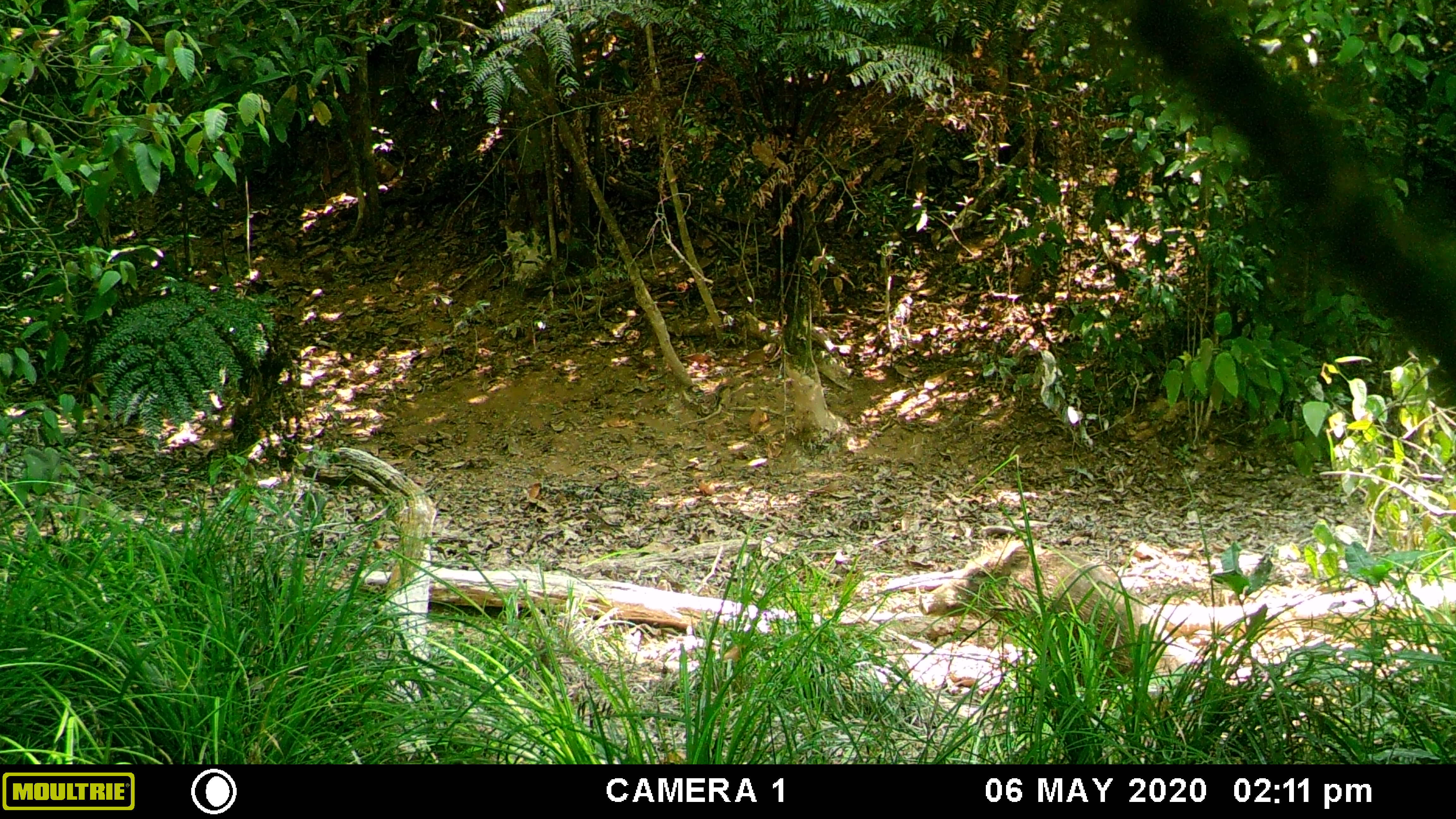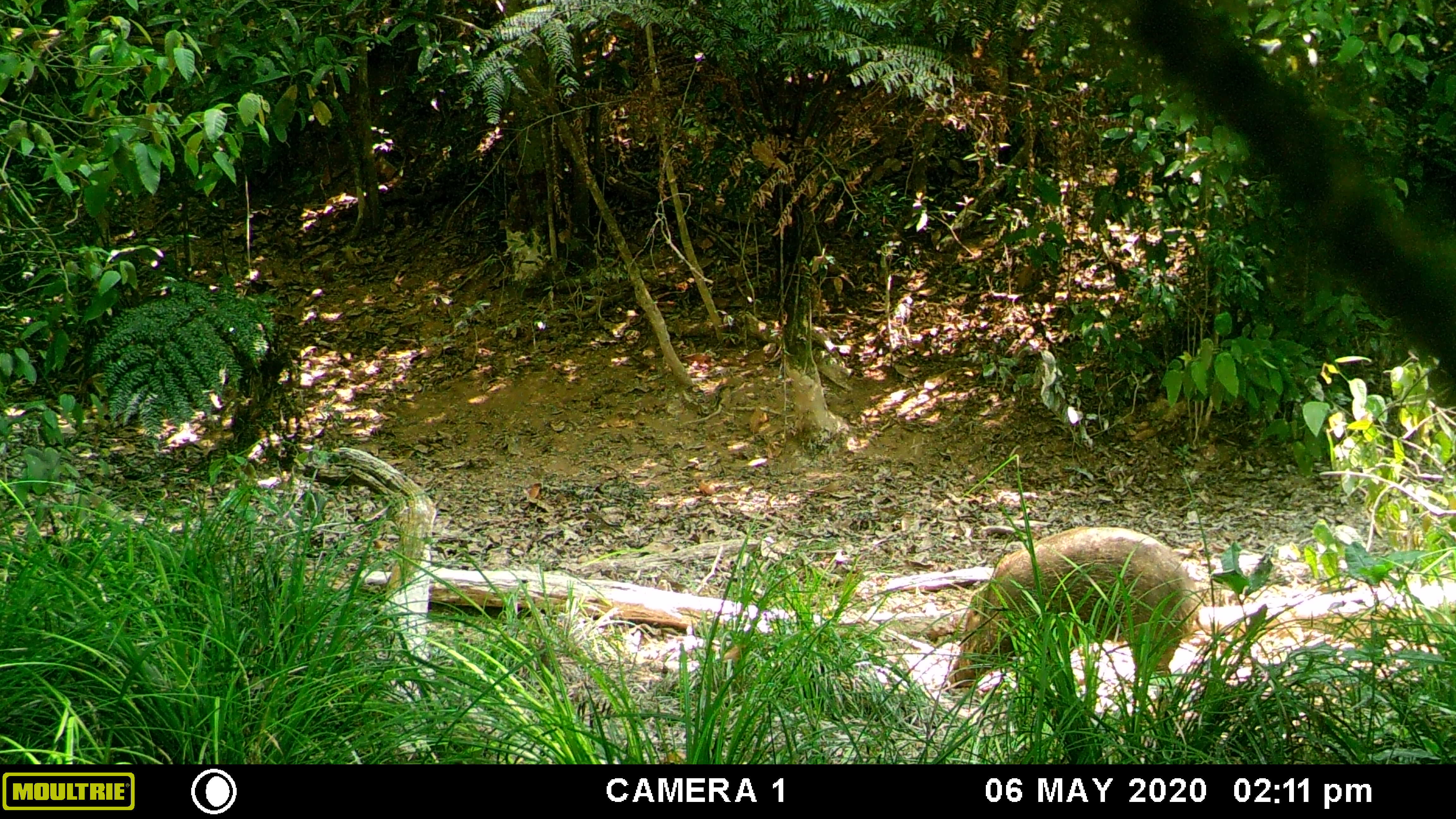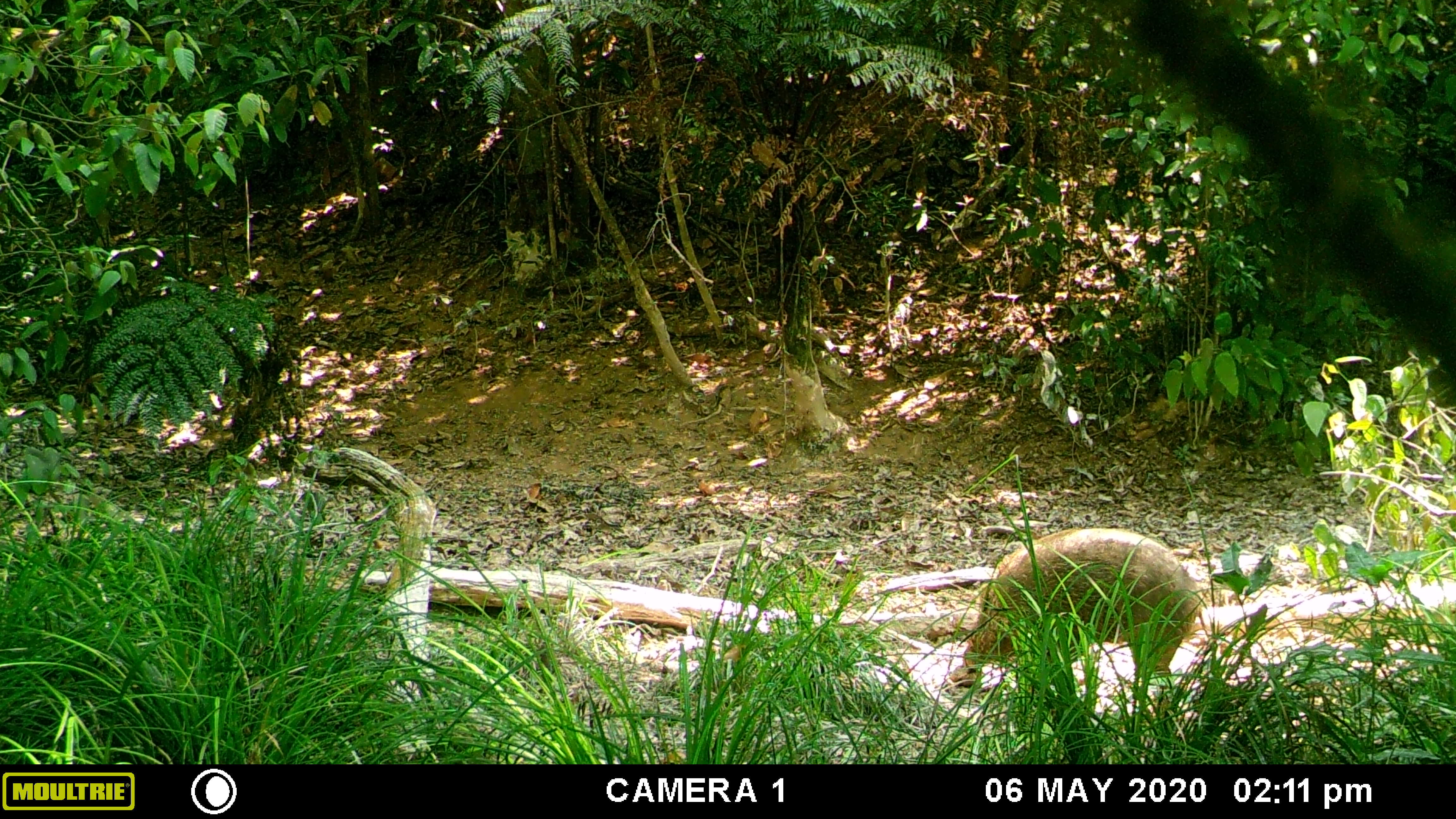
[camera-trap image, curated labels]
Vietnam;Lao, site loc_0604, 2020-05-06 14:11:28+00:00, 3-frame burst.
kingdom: Animalia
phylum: Chordata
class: Mammalia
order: Artiodactyla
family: Suidae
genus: Sus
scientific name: Sus scrofa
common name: eurasian wild pig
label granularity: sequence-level